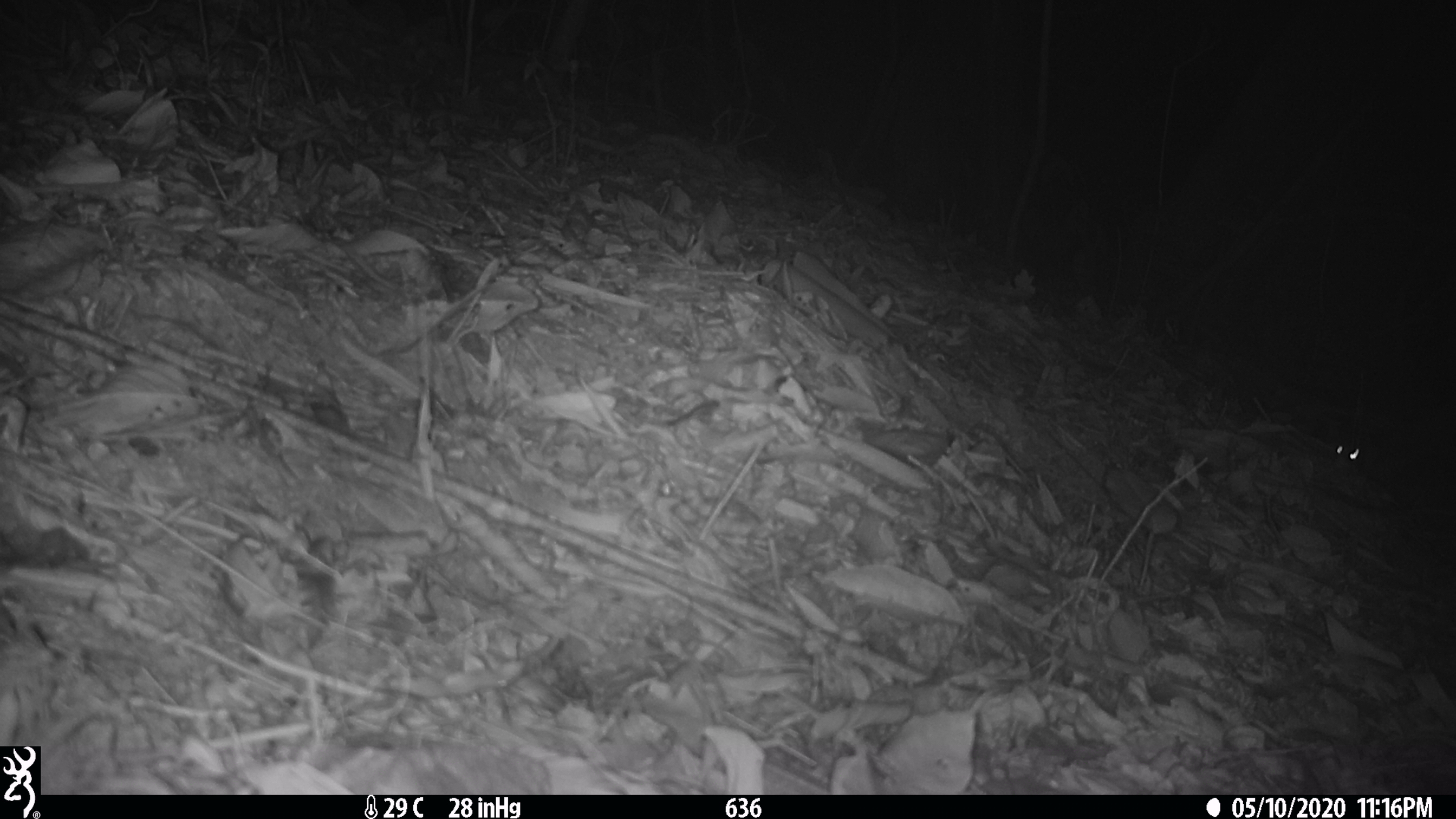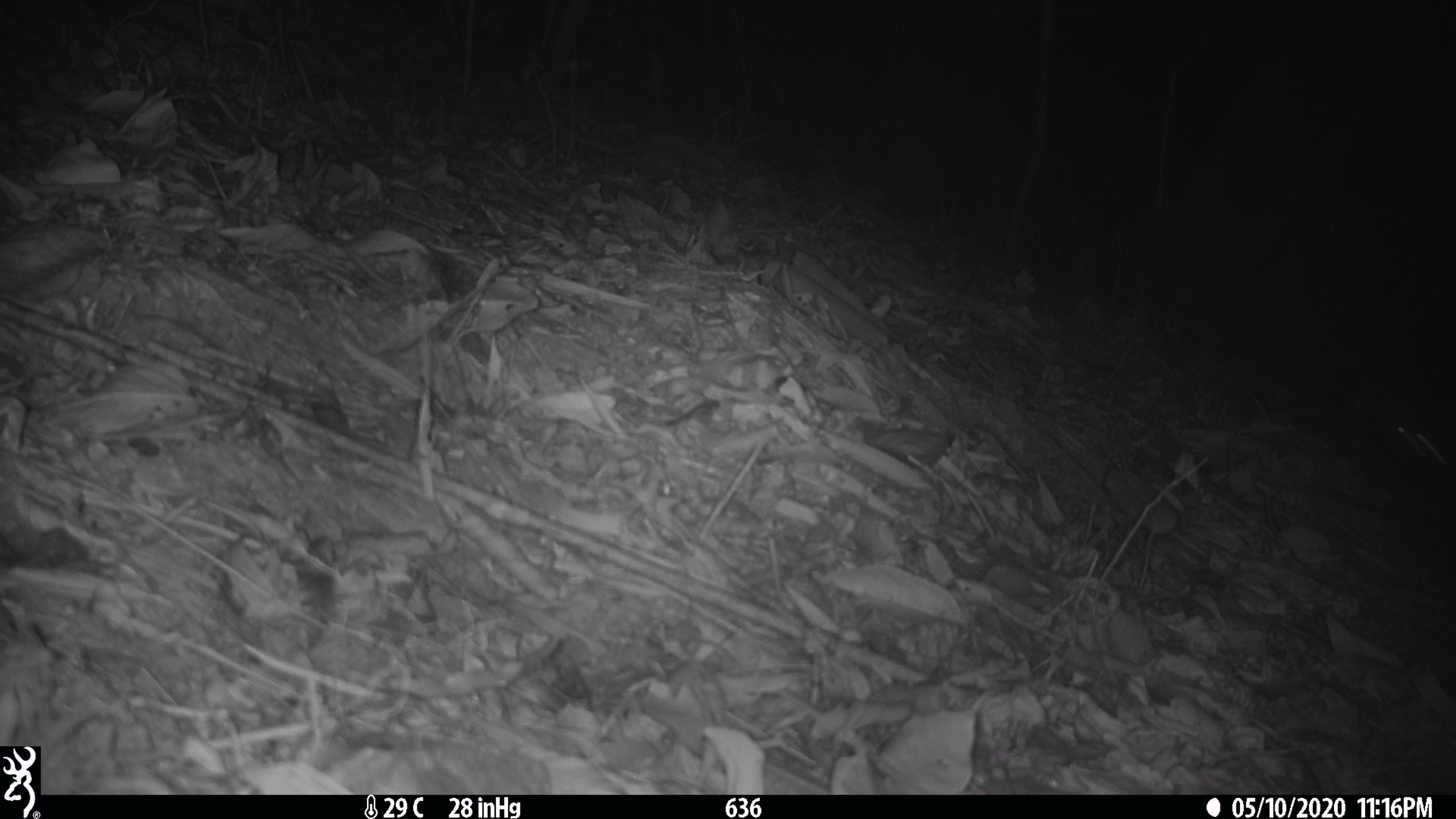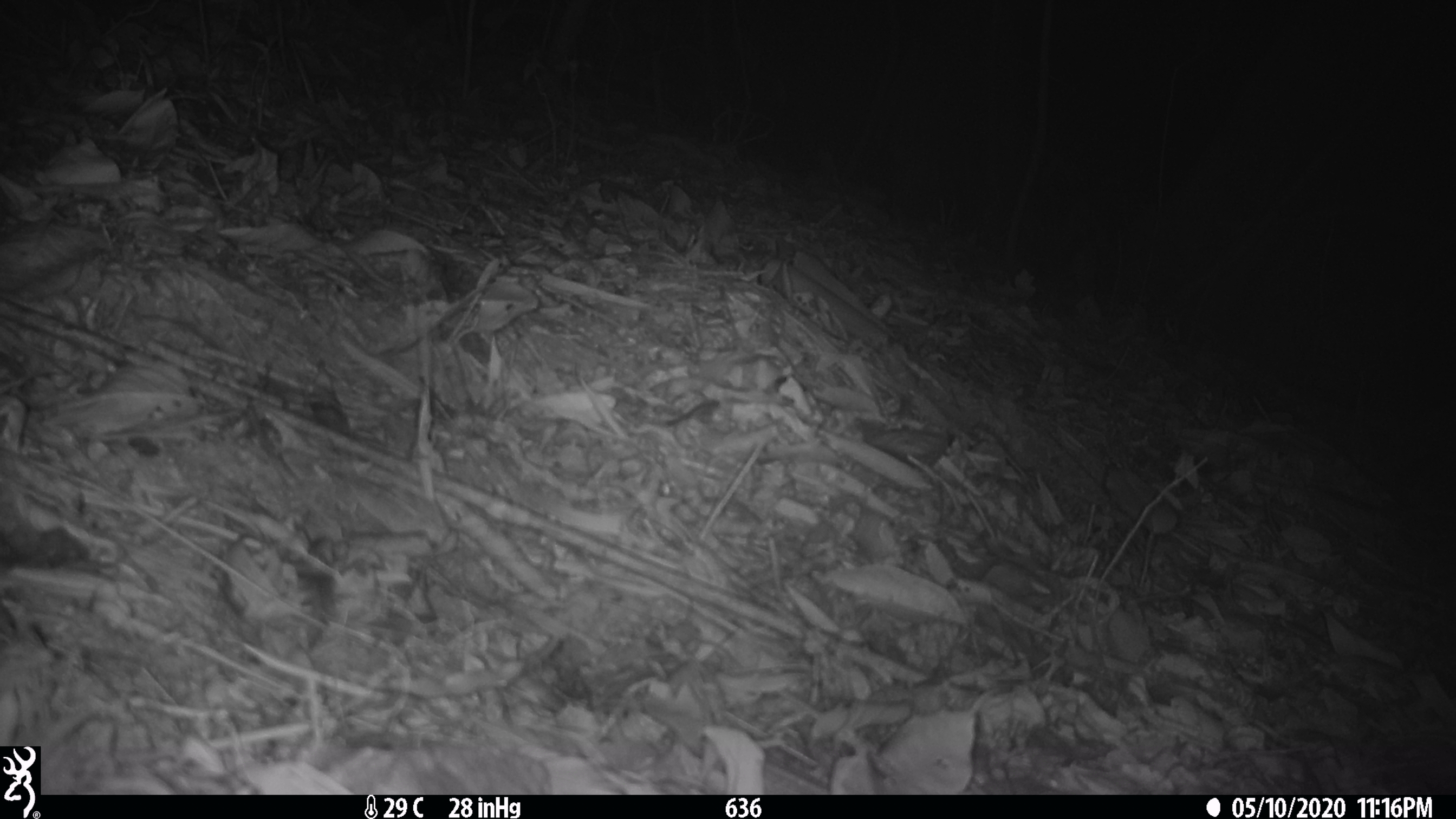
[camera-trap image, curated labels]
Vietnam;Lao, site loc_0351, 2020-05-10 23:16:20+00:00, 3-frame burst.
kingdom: Animalia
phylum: Chordata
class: Mammalia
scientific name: Mammalia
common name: mammal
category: unidentified small mammal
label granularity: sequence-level